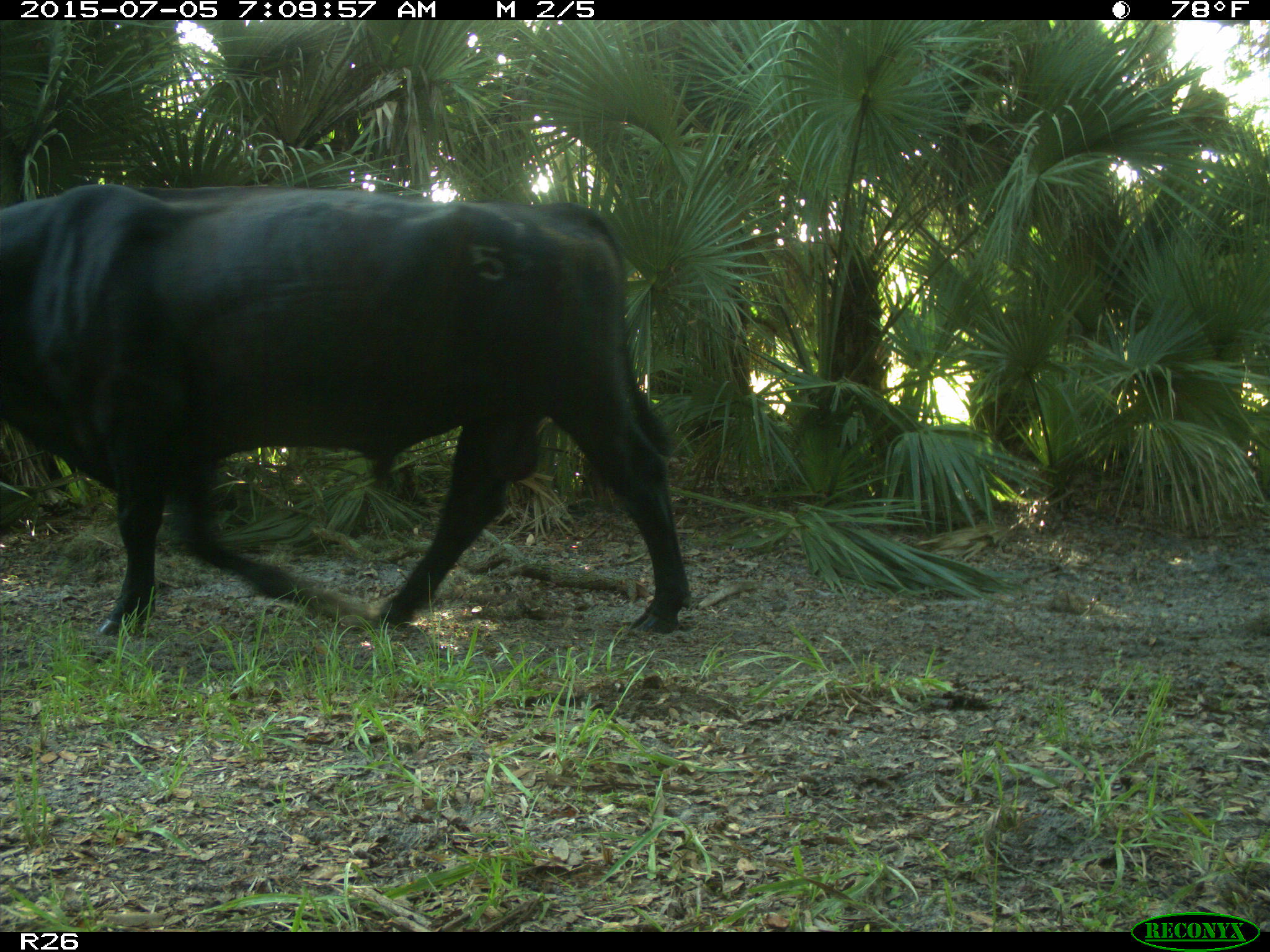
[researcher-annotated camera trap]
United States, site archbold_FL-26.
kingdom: Animalia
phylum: Chordata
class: Mammalia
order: Artiodactyla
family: Bovidae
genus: Bos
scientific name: Bos taurus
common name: domestic cow